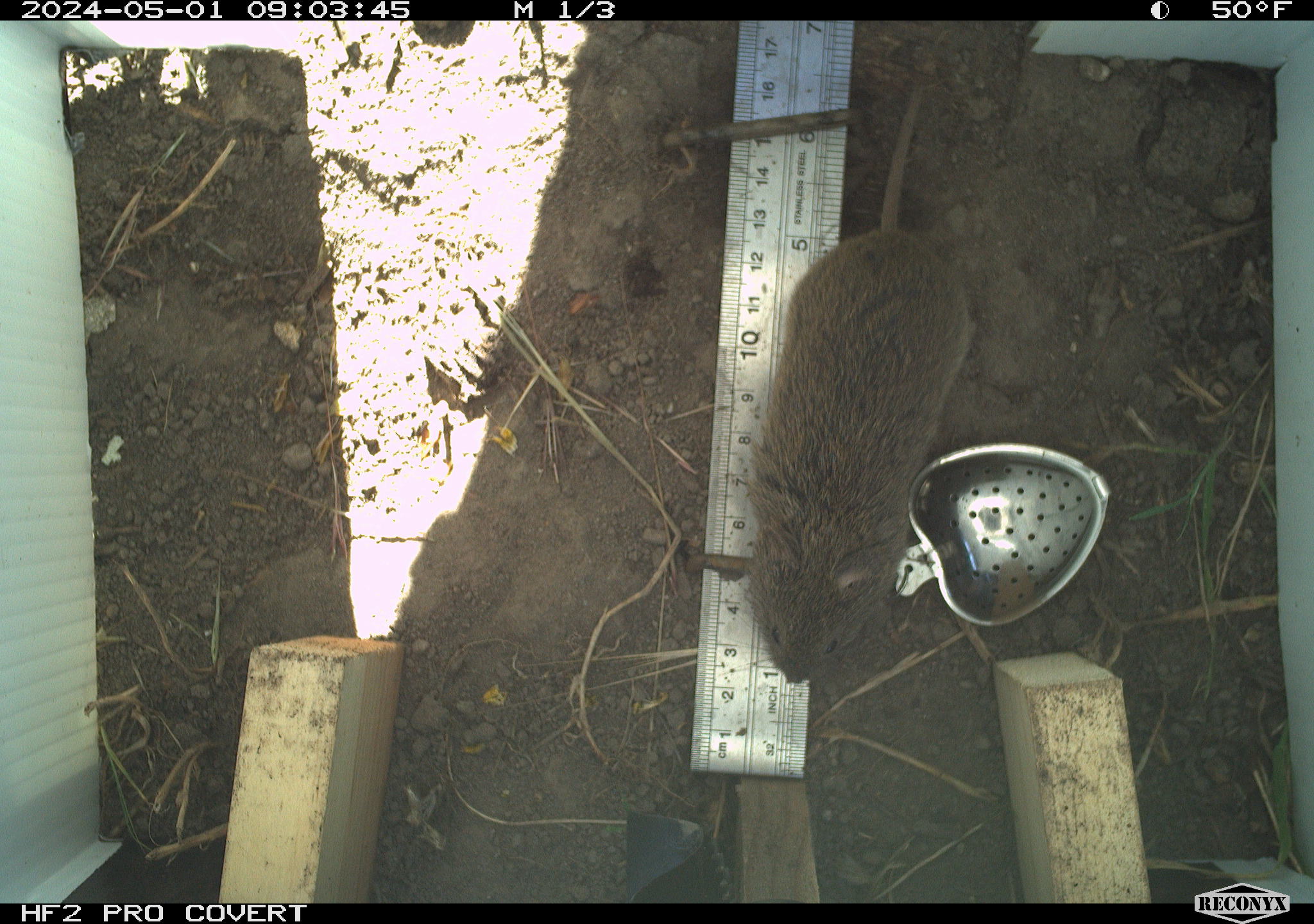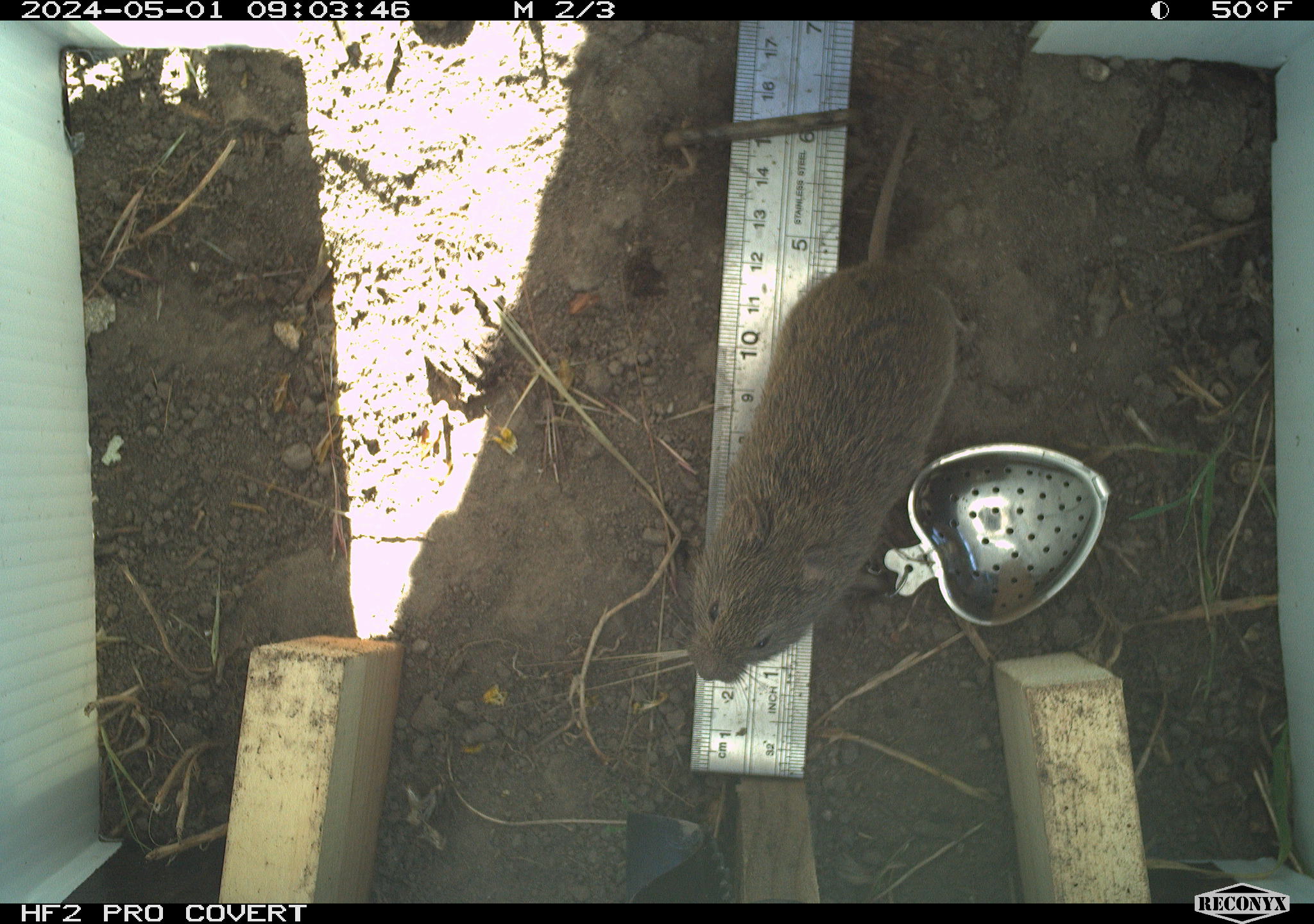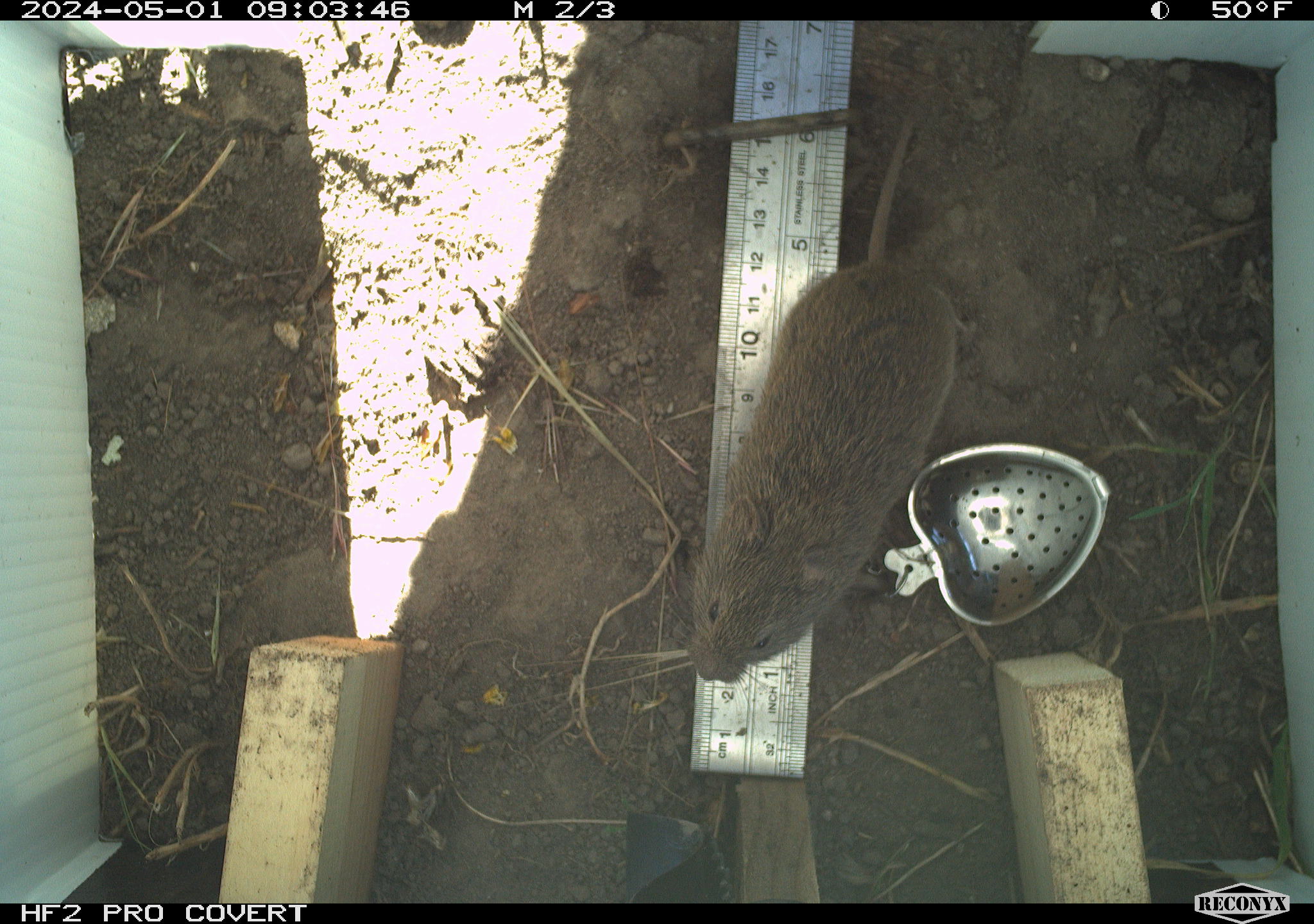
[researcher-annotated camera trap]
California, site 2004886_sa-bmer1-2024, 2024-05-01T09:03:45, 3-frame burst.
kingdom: Animalia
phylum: Chordata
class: Mammalia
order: Rodentia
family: Cricetidae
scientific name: Arvicolinae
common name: voles, lemmings, and muskrats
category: arvicolinae subfamily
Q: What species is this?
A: Arvicolinae subfamily (voles, lemmings, and muskrats) (Arvicolinae).